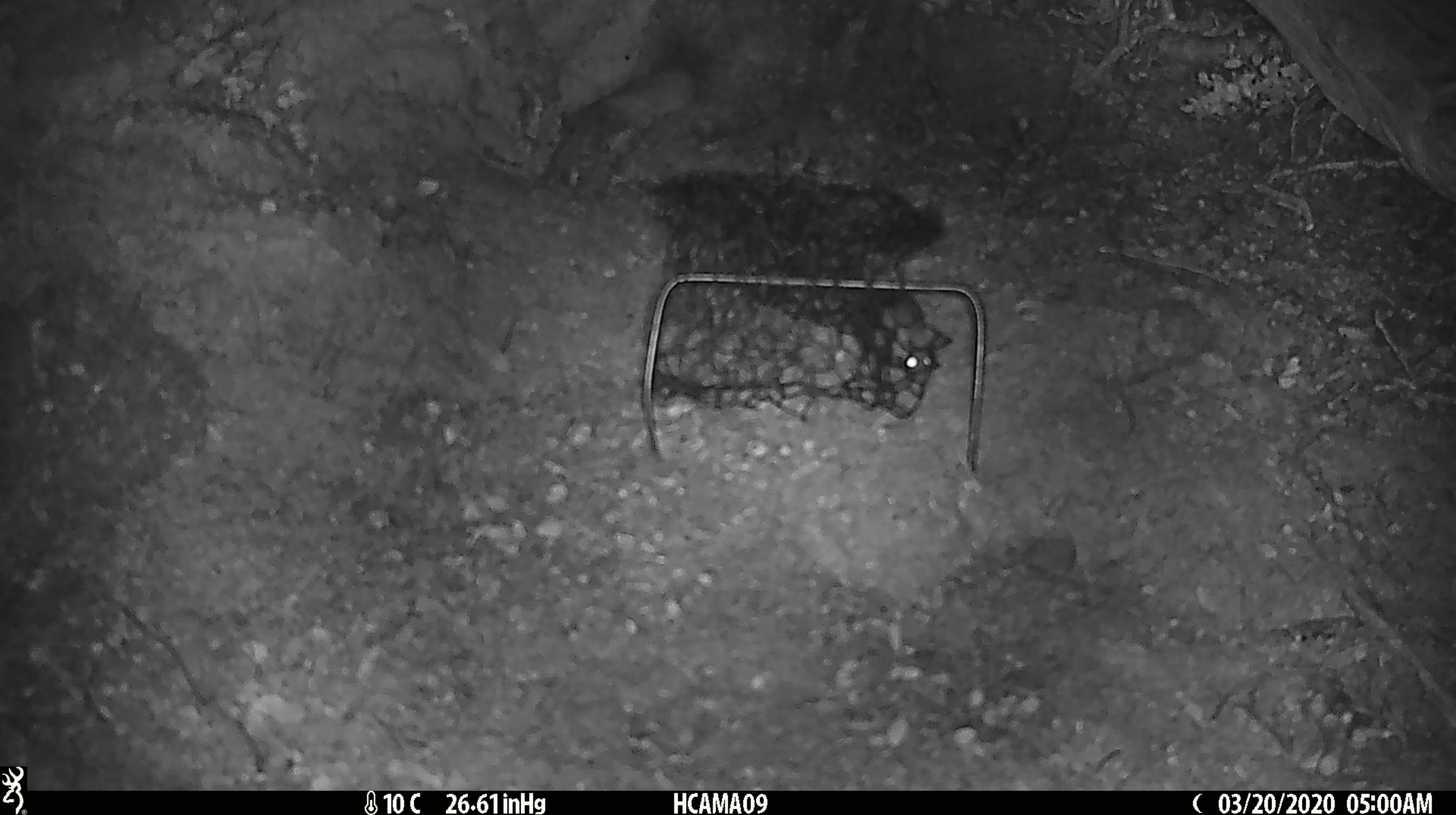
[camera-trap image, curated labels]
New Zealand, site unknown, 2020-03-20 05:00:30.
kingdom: Animalia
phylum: Chordata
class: Mammalia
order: Rodentia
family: Muridae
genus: Mus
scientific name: Mus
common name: mouse